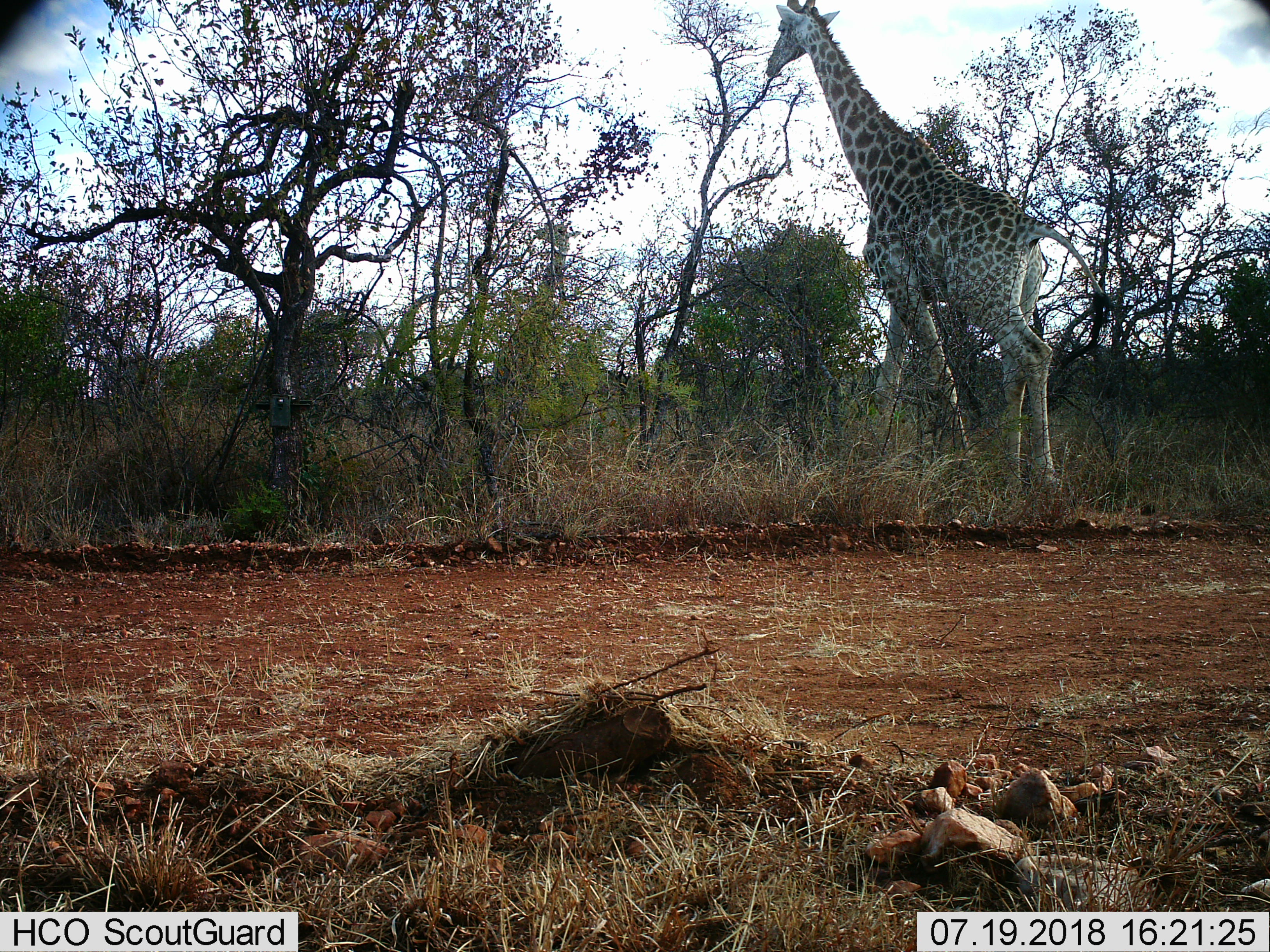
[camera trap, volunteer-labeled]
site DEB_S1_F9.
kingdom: Animalia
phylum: Chordata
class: Mammalia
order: Artiodactyla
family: Giraffidae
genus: Giraffa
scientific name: Giraffa camelopardalis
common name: giraffe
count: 1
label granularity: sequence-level